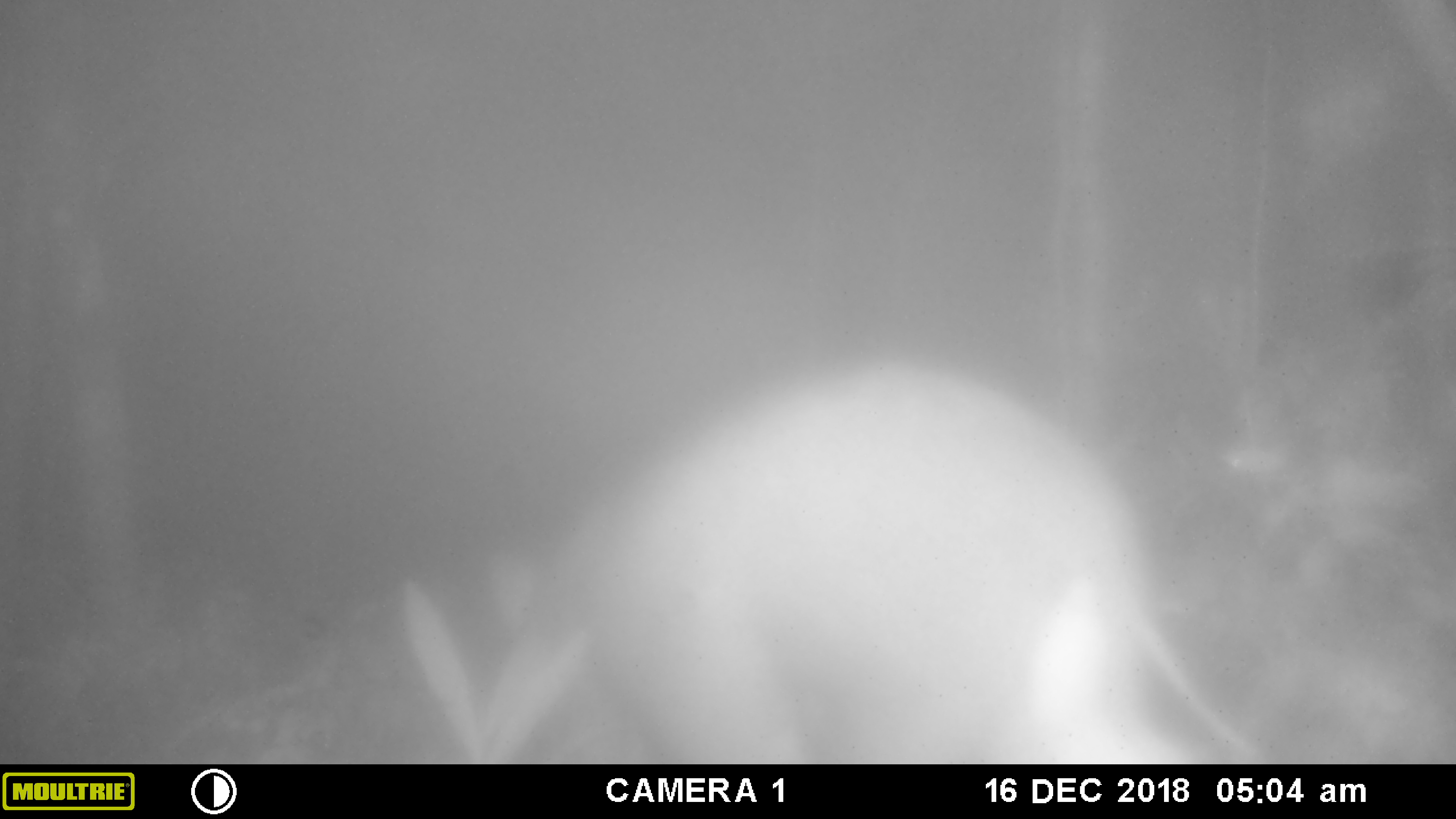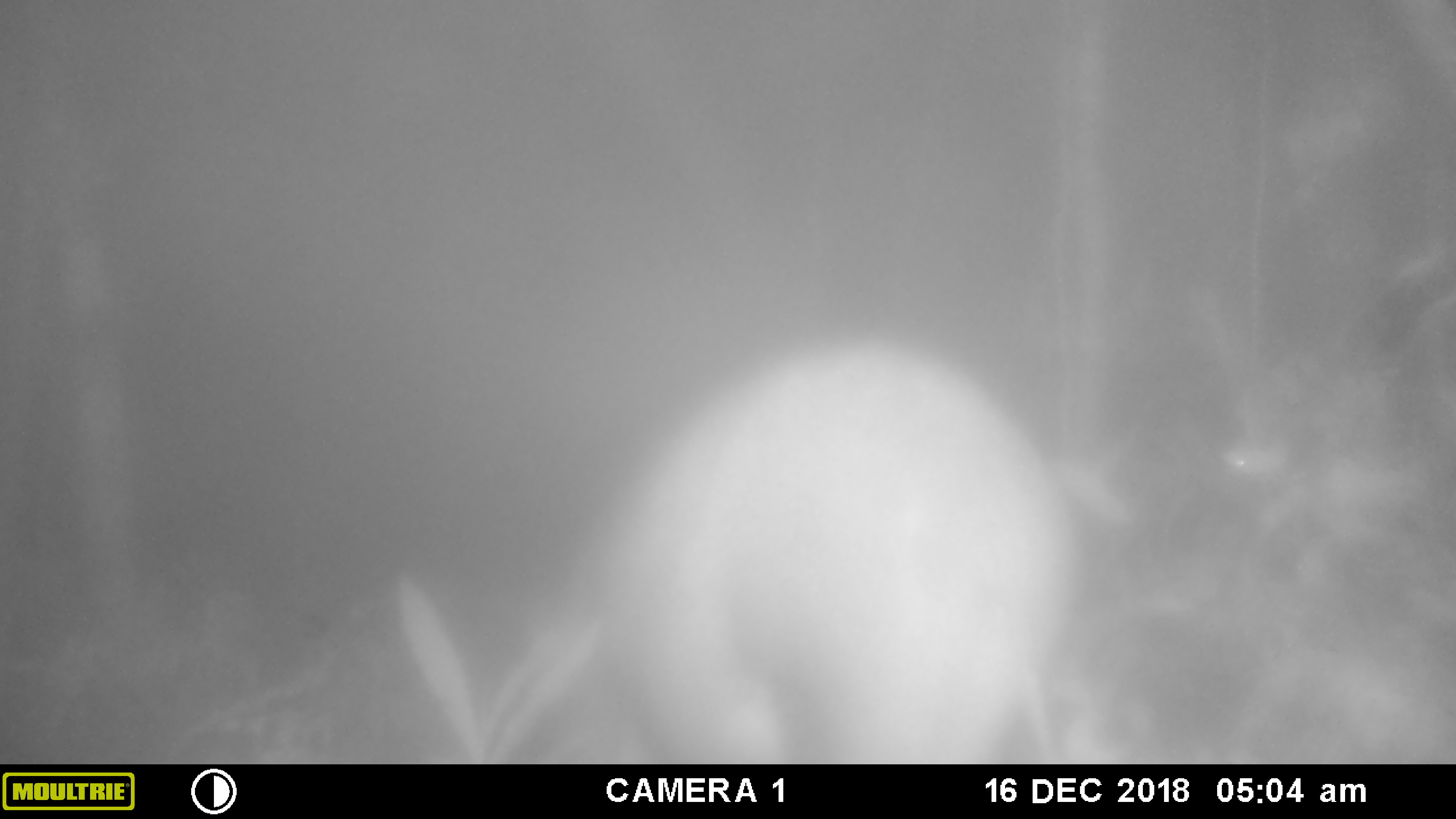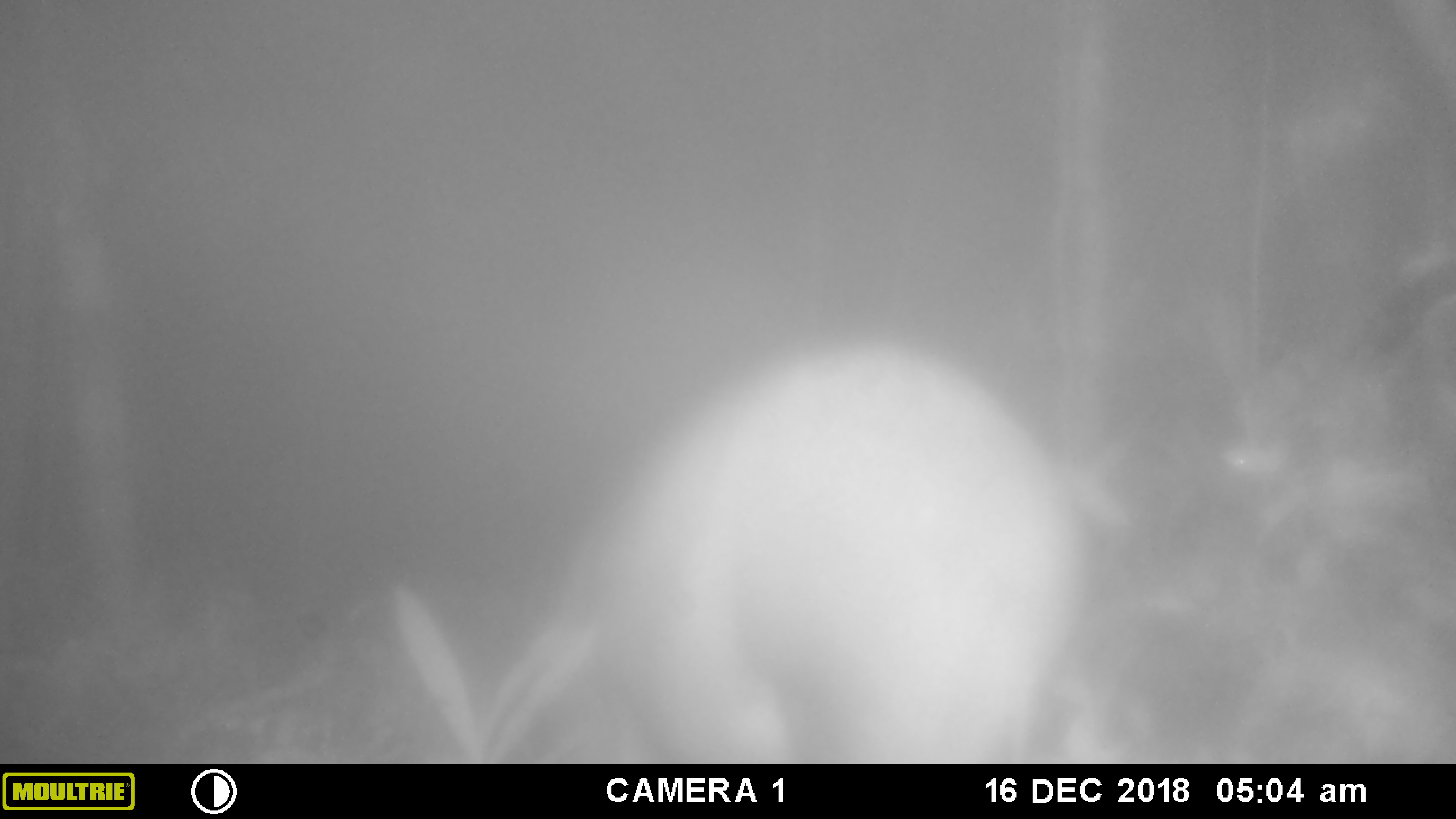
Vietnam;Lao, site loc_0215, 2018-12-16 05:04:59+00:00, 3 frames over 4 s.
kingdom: Animalia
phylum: Chordata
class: Mammalia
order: Artiodactyla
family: Suidae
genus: Sus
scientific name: Sus scrofa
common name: eurasian wild pig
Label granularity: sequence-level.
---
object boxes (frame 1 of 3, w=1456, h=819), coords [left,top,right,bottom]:
eurasian wild pig: [484,351,1265,764]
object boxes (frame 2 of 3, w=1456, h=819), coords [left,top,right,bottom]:
eurasian wild pig: [510,330,1131,764]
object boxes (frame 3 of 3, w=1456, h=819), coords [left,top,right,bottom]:
eurasian wild pig: [503,332,1125,764]